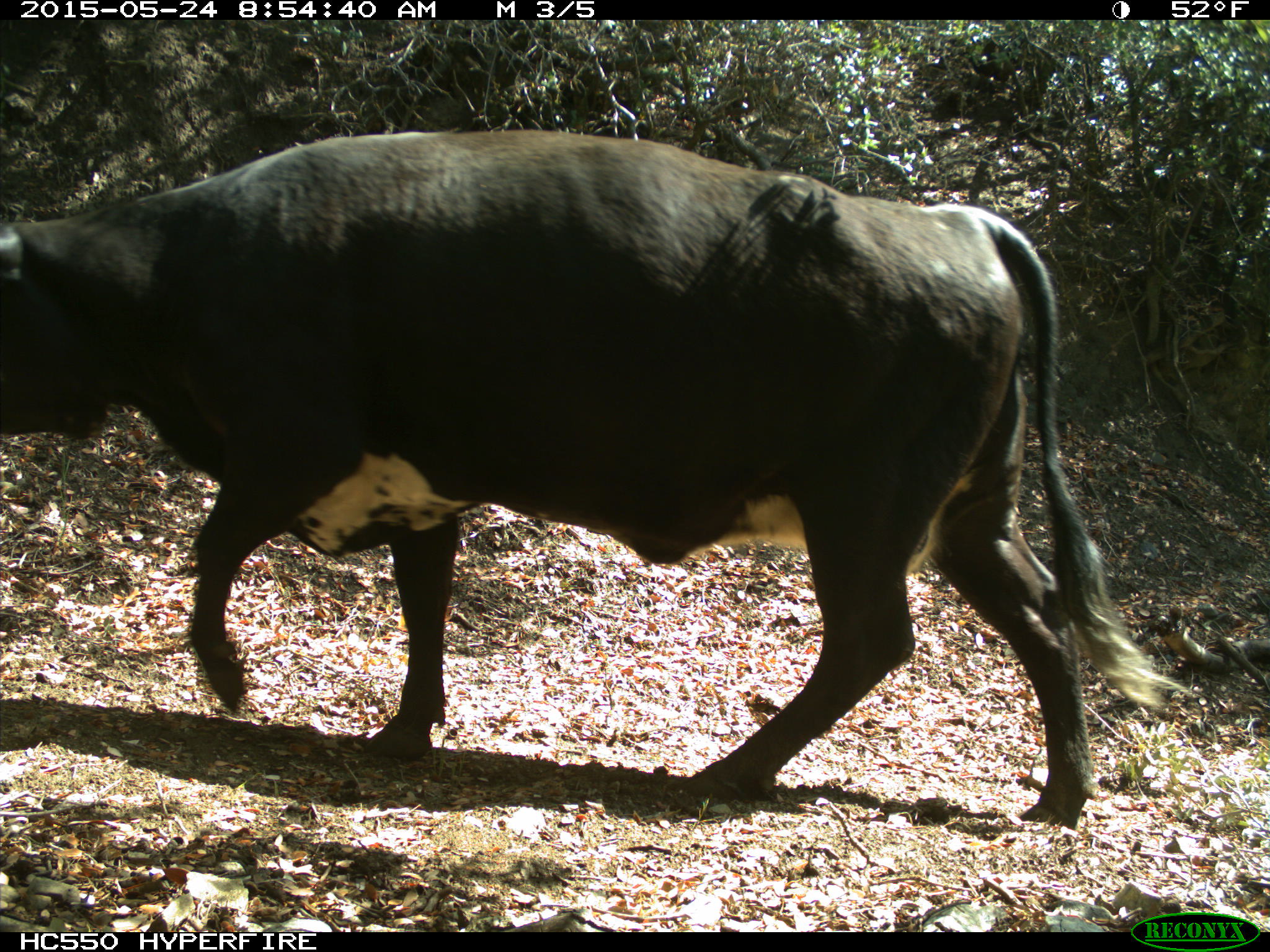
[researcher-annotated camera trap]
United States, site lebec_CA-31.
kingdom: Animalia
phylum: Chordata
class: Mammalia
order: Artiodactyla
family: Bovidae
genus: Bos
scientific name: Bos taurus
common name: domestic cow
Bos taurus (domestic cow).